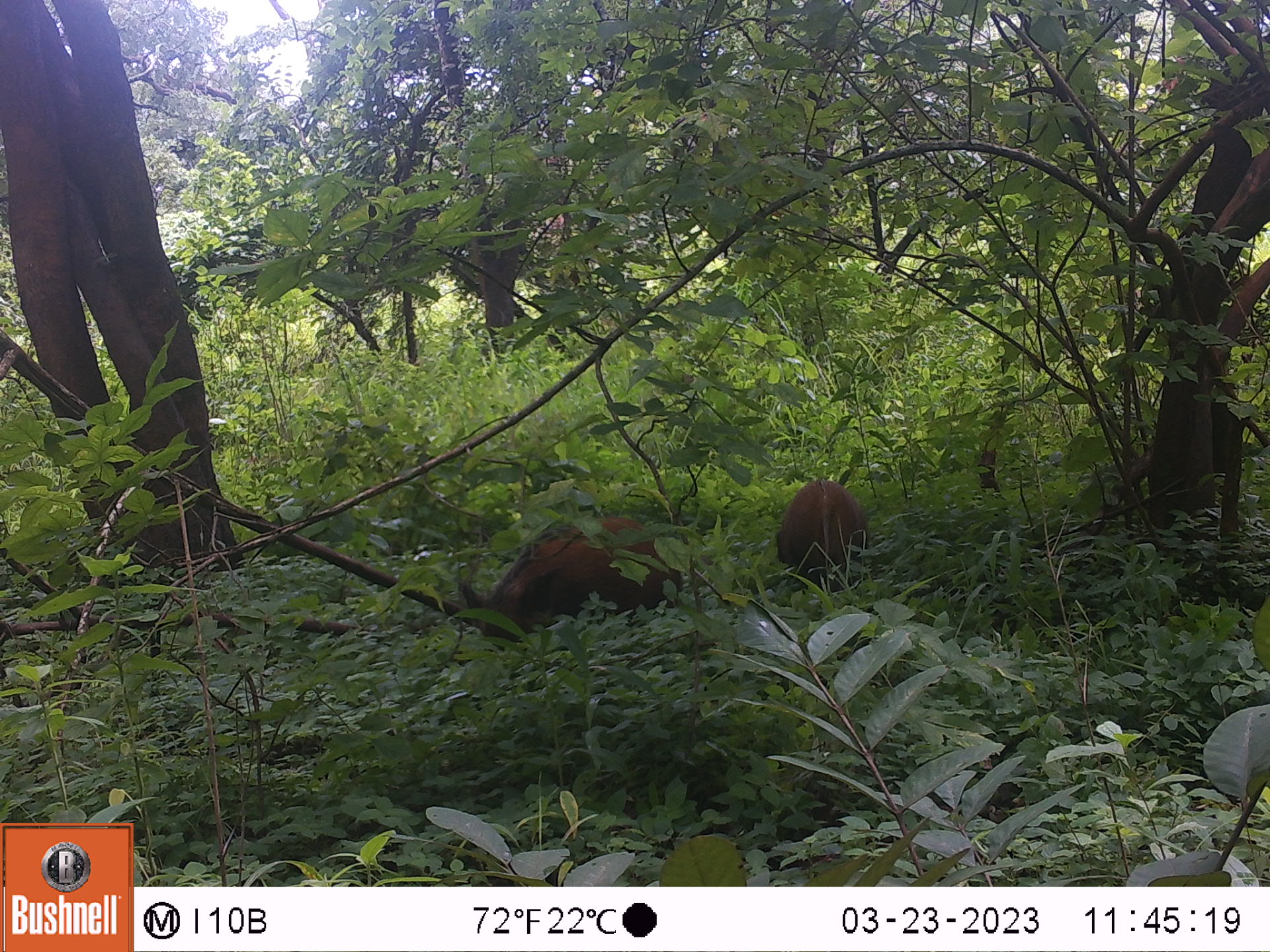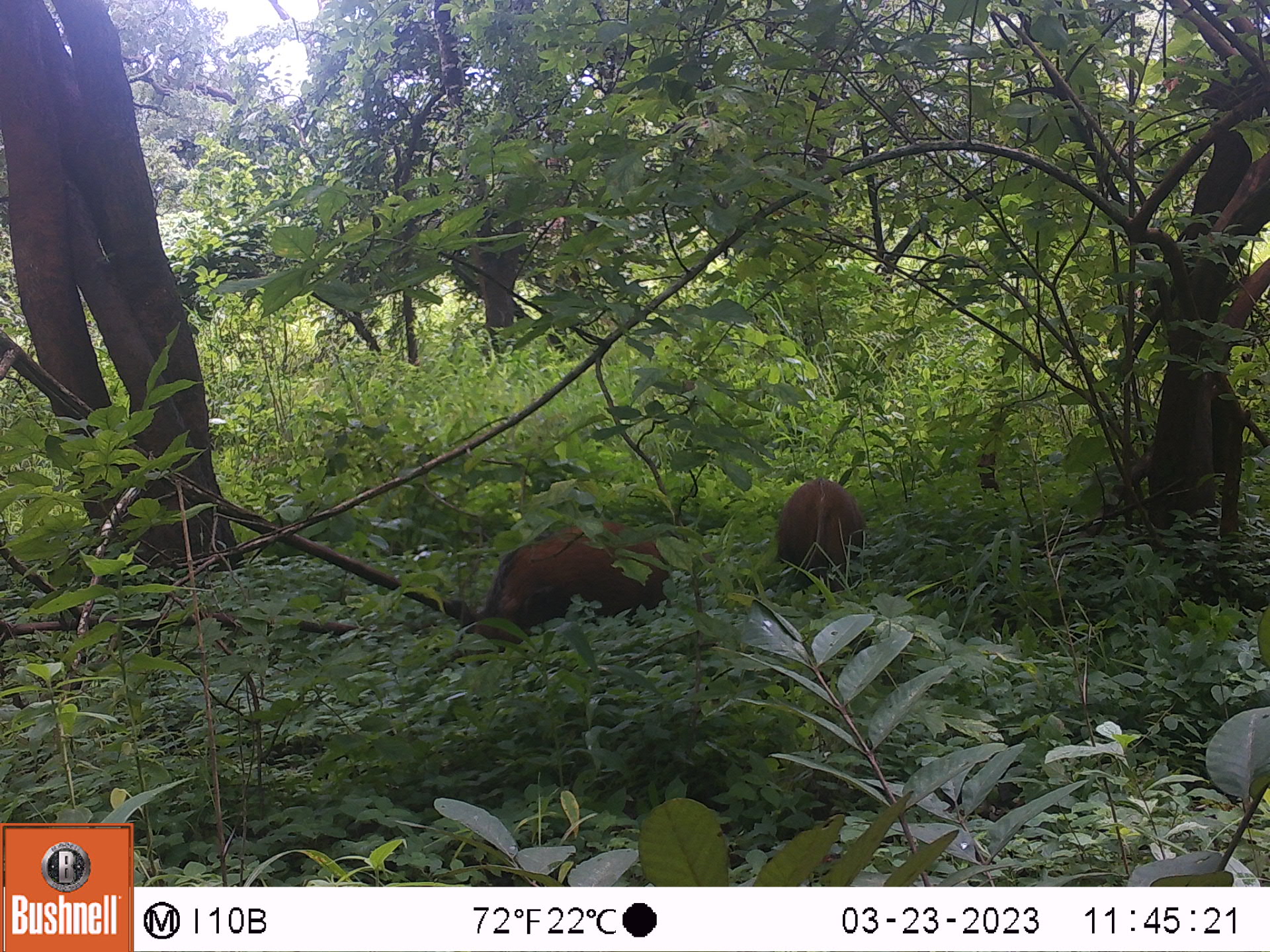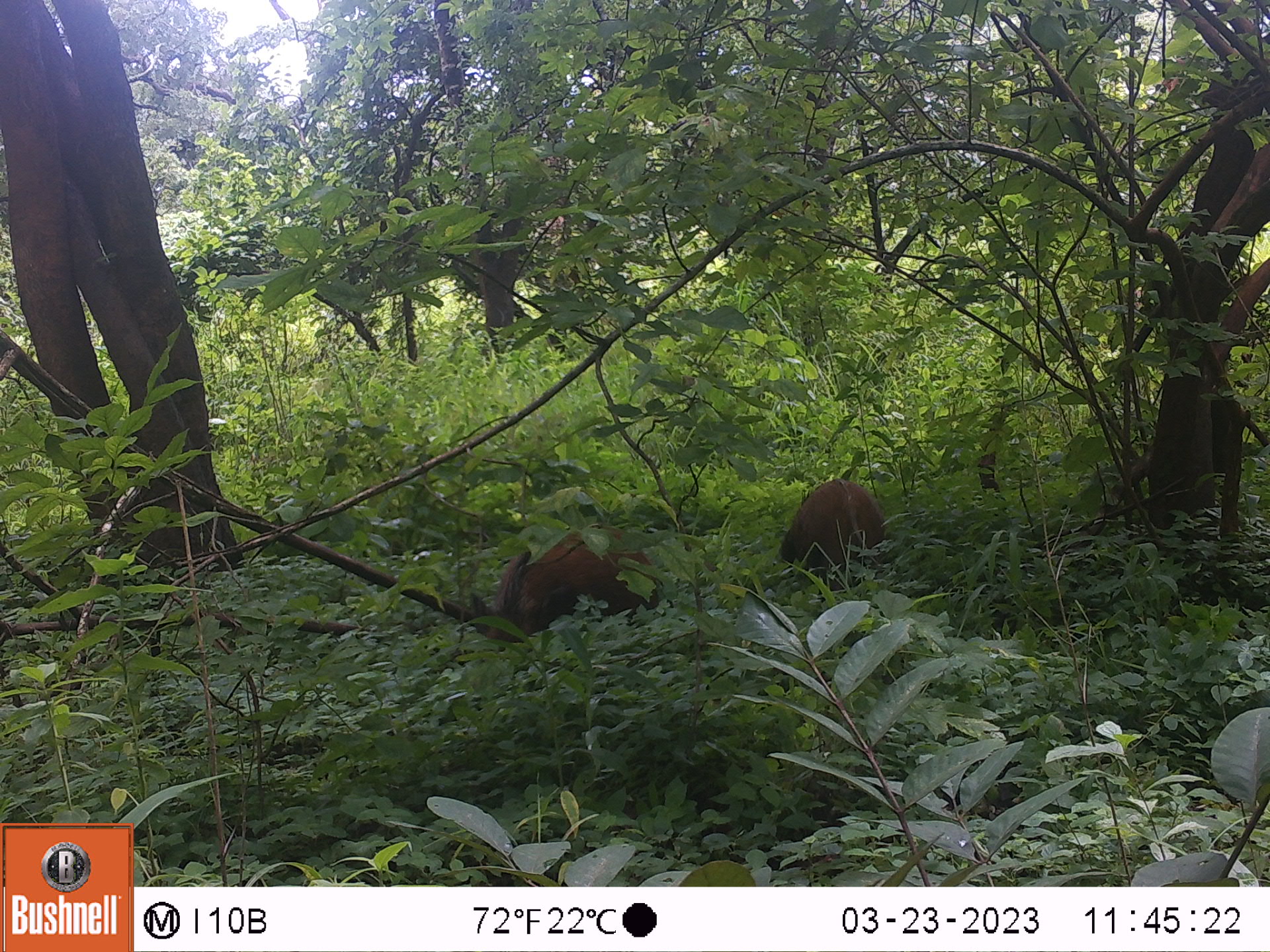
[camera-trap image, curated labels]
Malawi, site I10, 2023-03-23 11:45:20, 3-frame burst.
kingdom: Animalia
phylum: Chordata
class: Mammalia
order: Artiodactyla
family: Suidae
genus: Potamochoerus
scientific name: Potamochoerus larvatus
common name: bushpig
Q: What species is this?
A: Bushpig (Potamochoerus larvatus).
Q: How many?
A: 2.